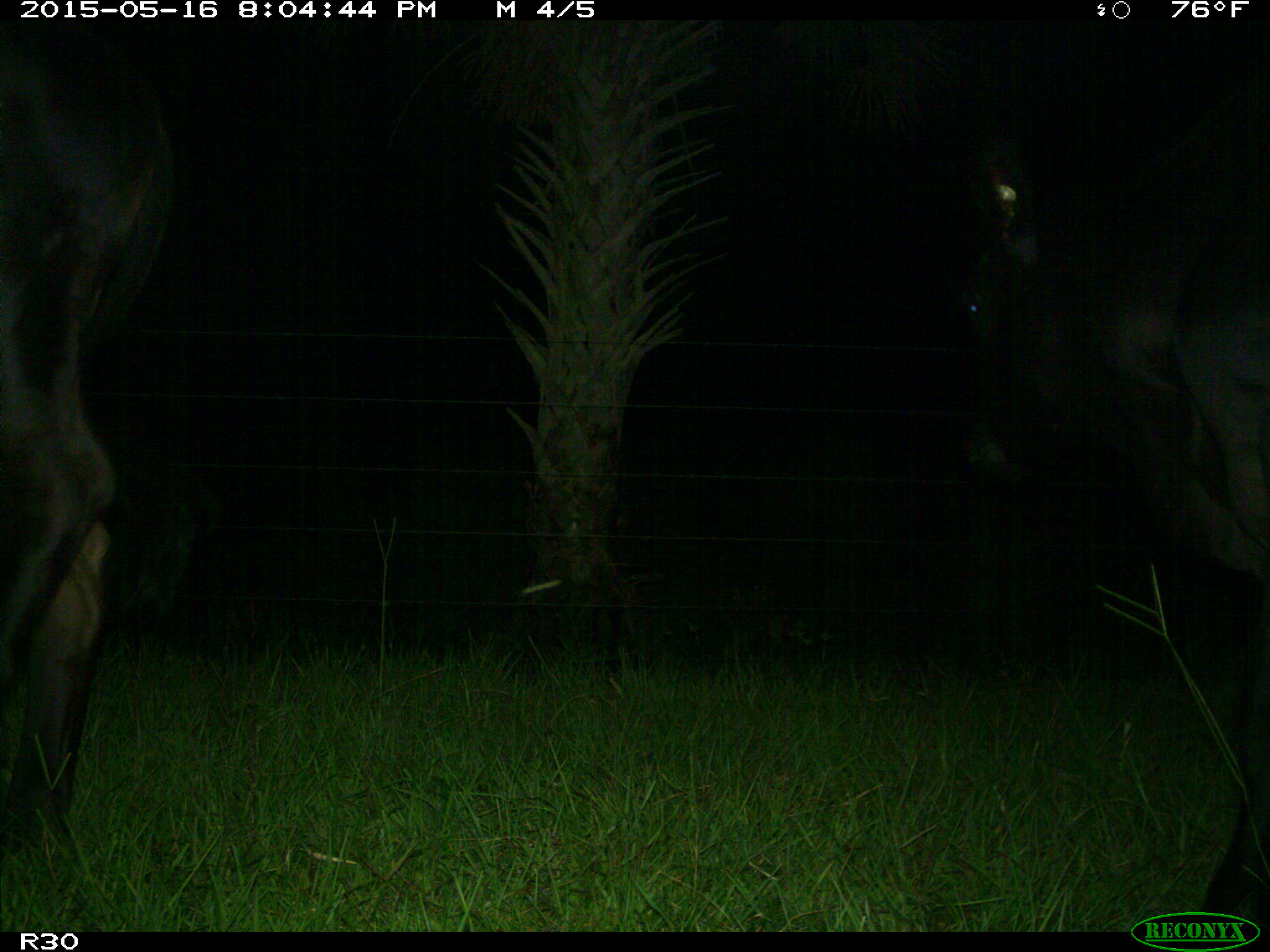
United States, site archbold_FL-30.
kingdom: Animalia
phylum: Chordata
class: Mammalia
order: Artiodactyla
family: Bovidae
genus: Bos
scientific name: Bos taurus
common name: domestic cow